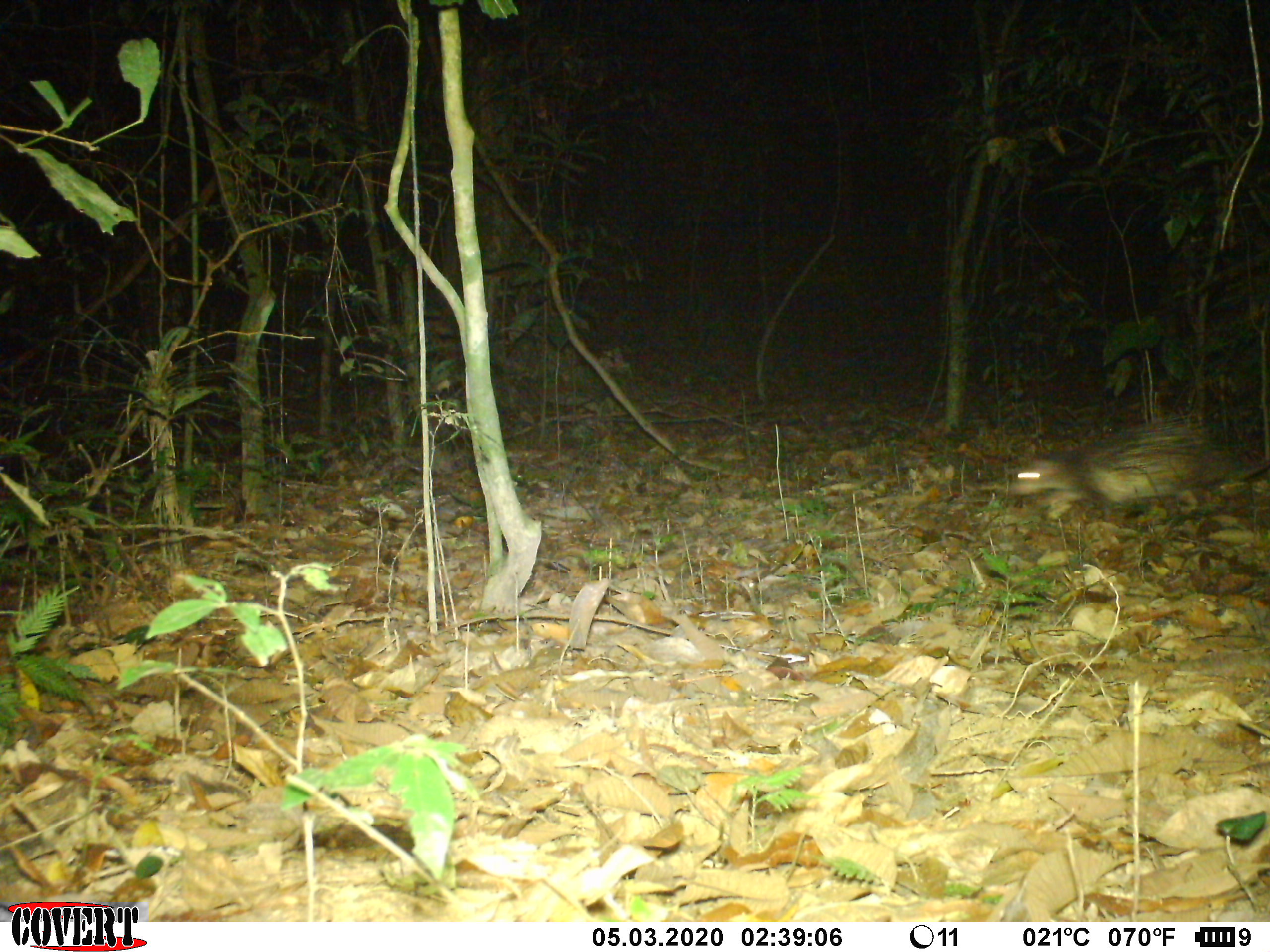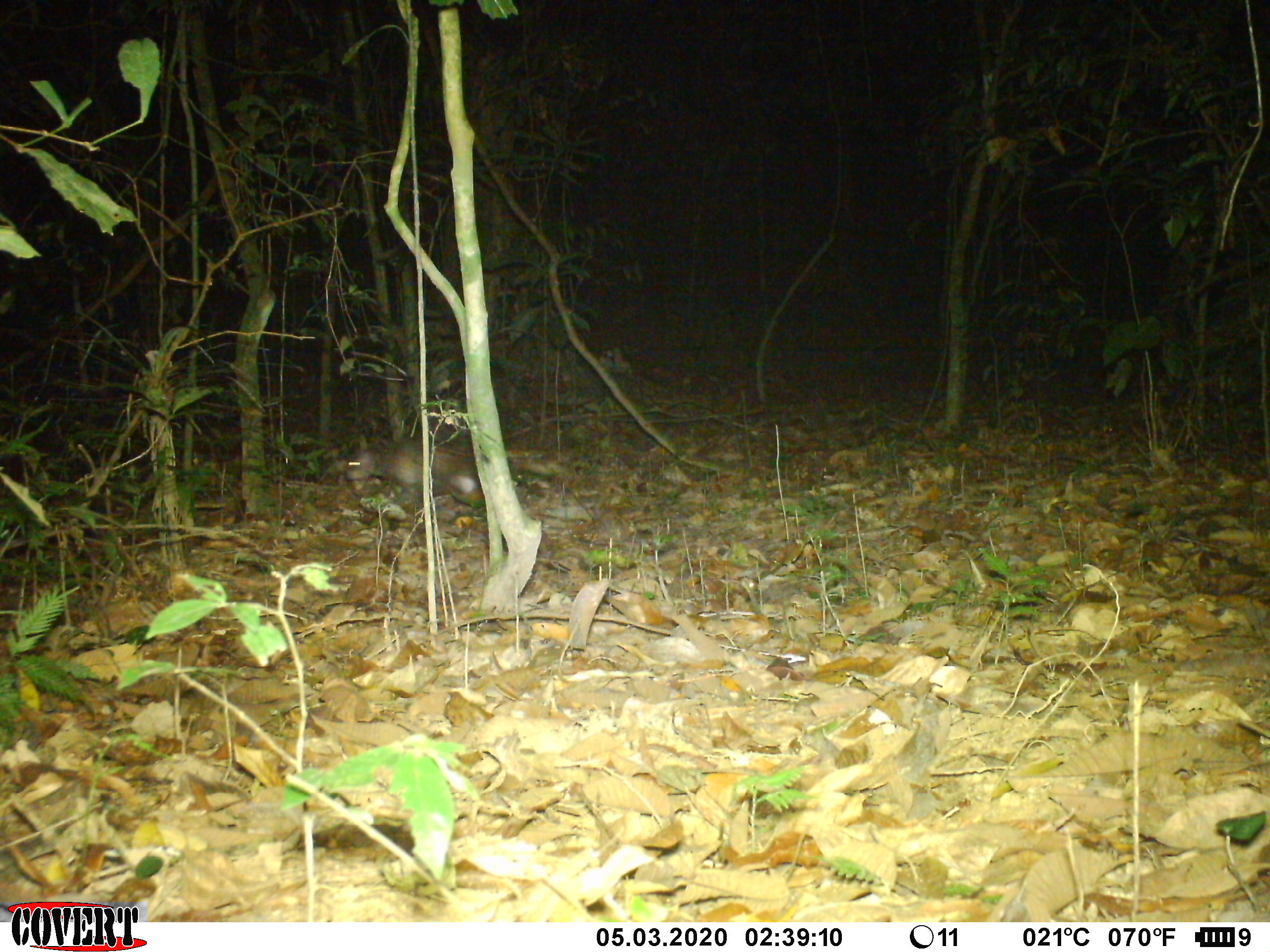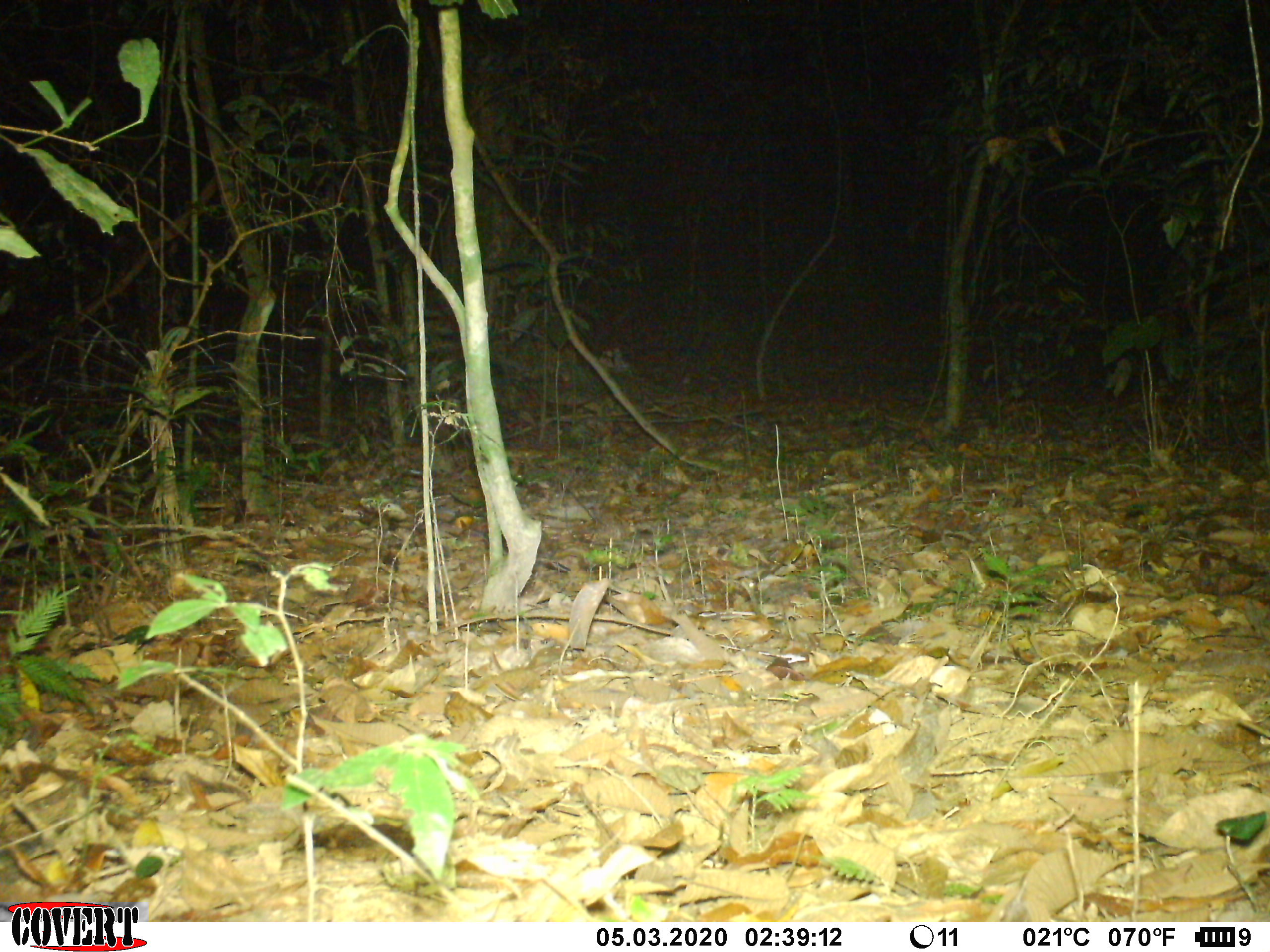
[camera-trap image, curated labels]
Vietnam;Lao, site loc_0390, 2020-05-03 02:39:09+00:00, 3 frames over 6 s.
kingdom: Animalia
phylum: Chordata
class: Mammalia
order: Rodentia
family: Hystricidae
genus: Atherurus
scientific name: Atherurus macrourus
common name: asiatic brush-tailed porcupine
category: asiatic brush tailed porcupine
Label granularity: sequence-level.